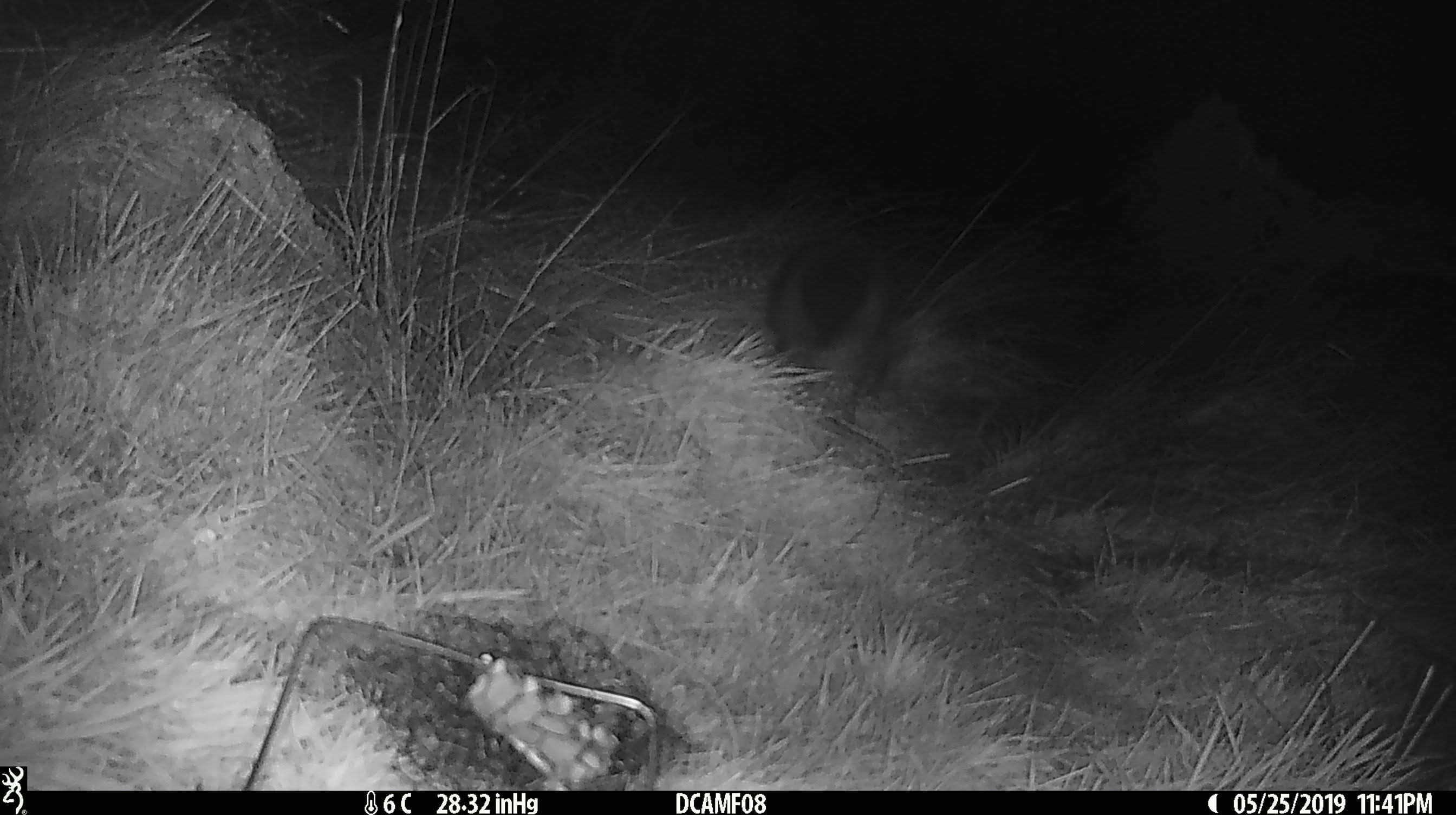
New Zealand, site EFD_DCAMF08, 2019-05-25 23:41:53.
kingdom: Animalia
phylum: Chordata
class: Mammalia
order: Diprotodontia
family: Phalangeridae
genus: Trichosurus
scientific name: Trichosurus vulpecula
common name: common brushtail possum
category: possum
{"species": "possum (common brushtail possum) (Trichosurus vulpecula)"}